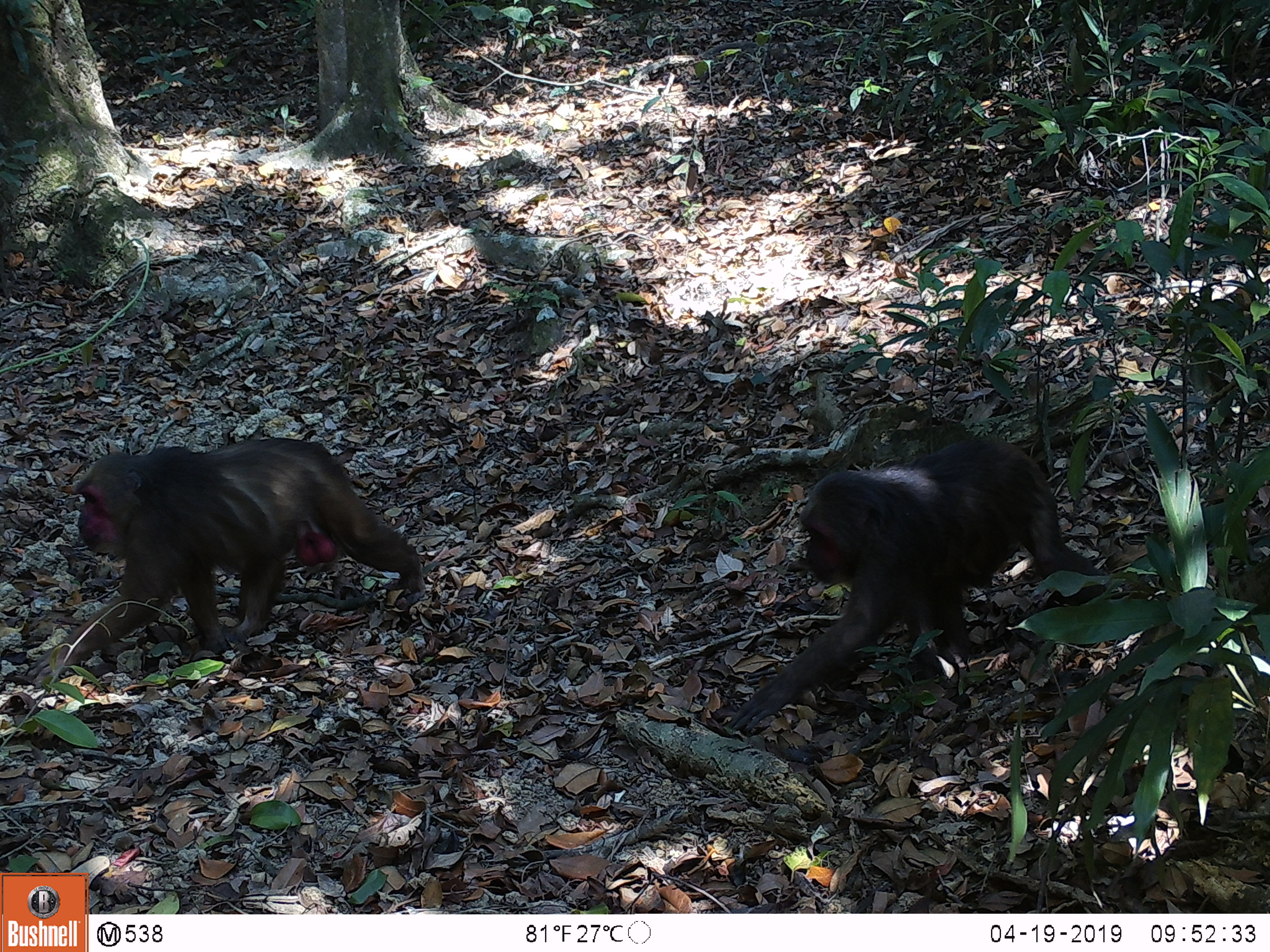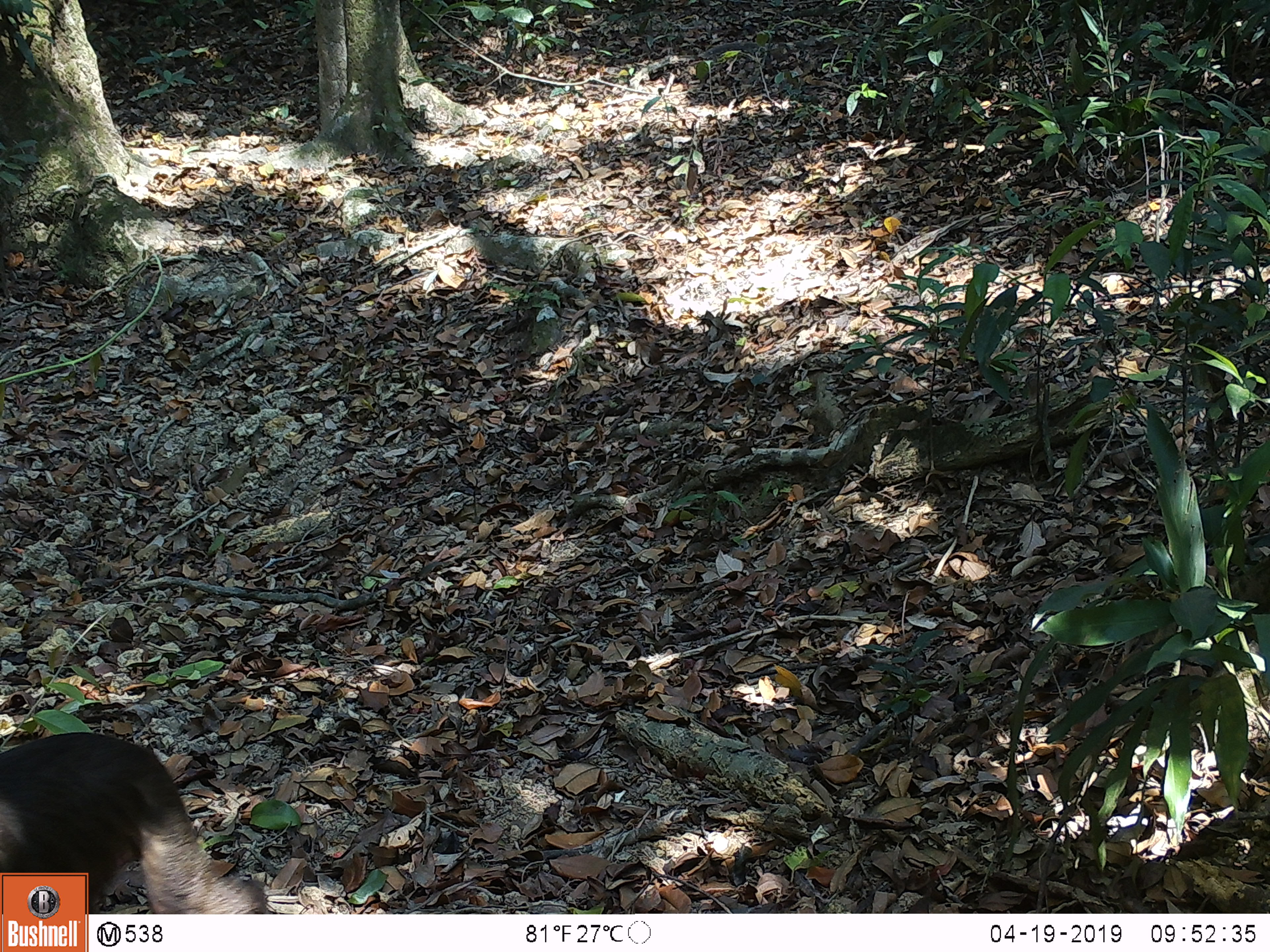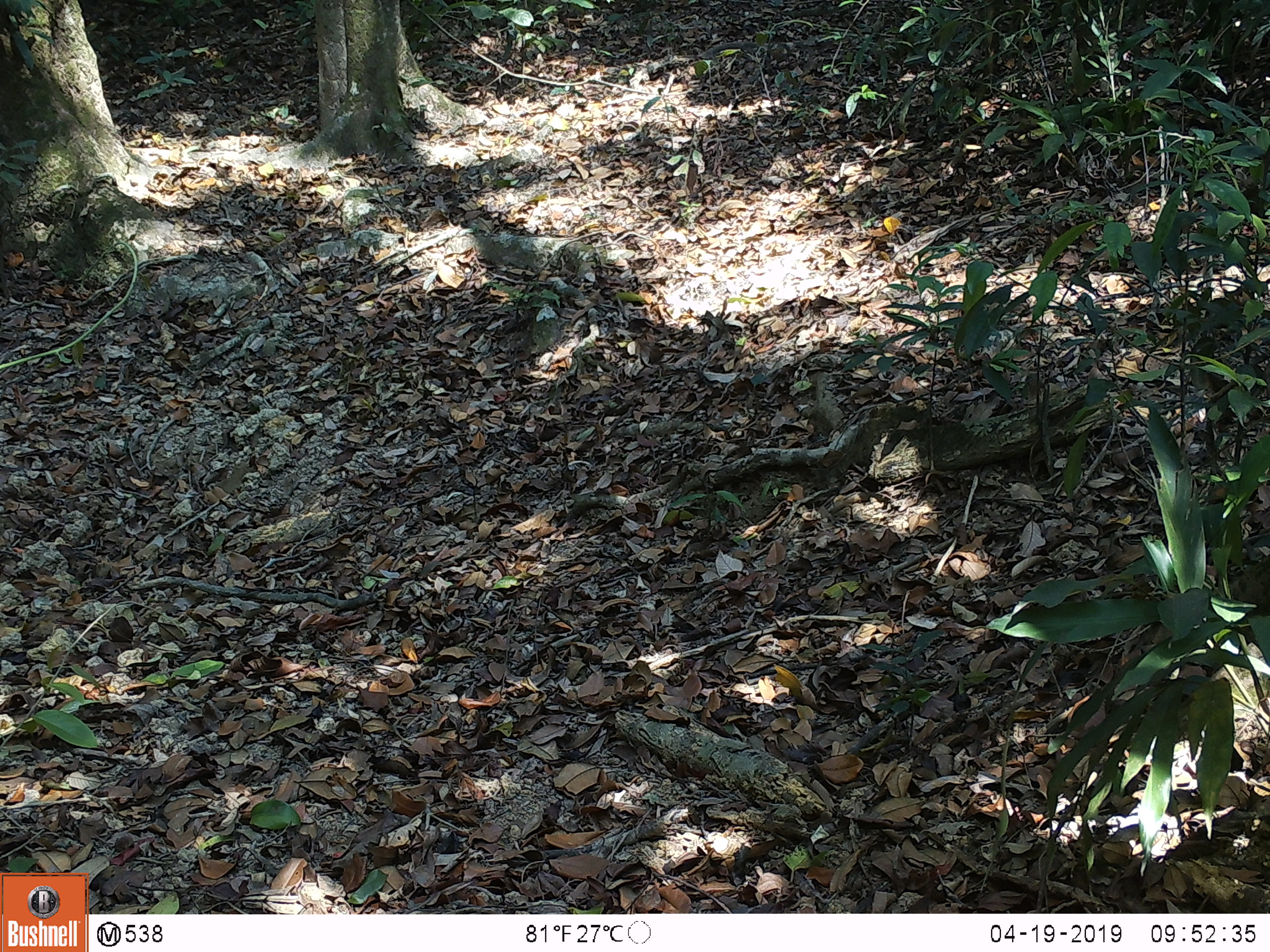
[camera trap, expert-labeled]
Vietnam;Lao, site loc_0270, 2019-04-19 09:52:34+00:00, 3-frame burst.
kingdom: Animalia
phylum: Chordata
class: Mammalia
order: Primates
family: Cercopithecidae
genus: Macaca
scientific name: Macaca arctoides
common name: stump-tailed macaque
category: stump tailed macaque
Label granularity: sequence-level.